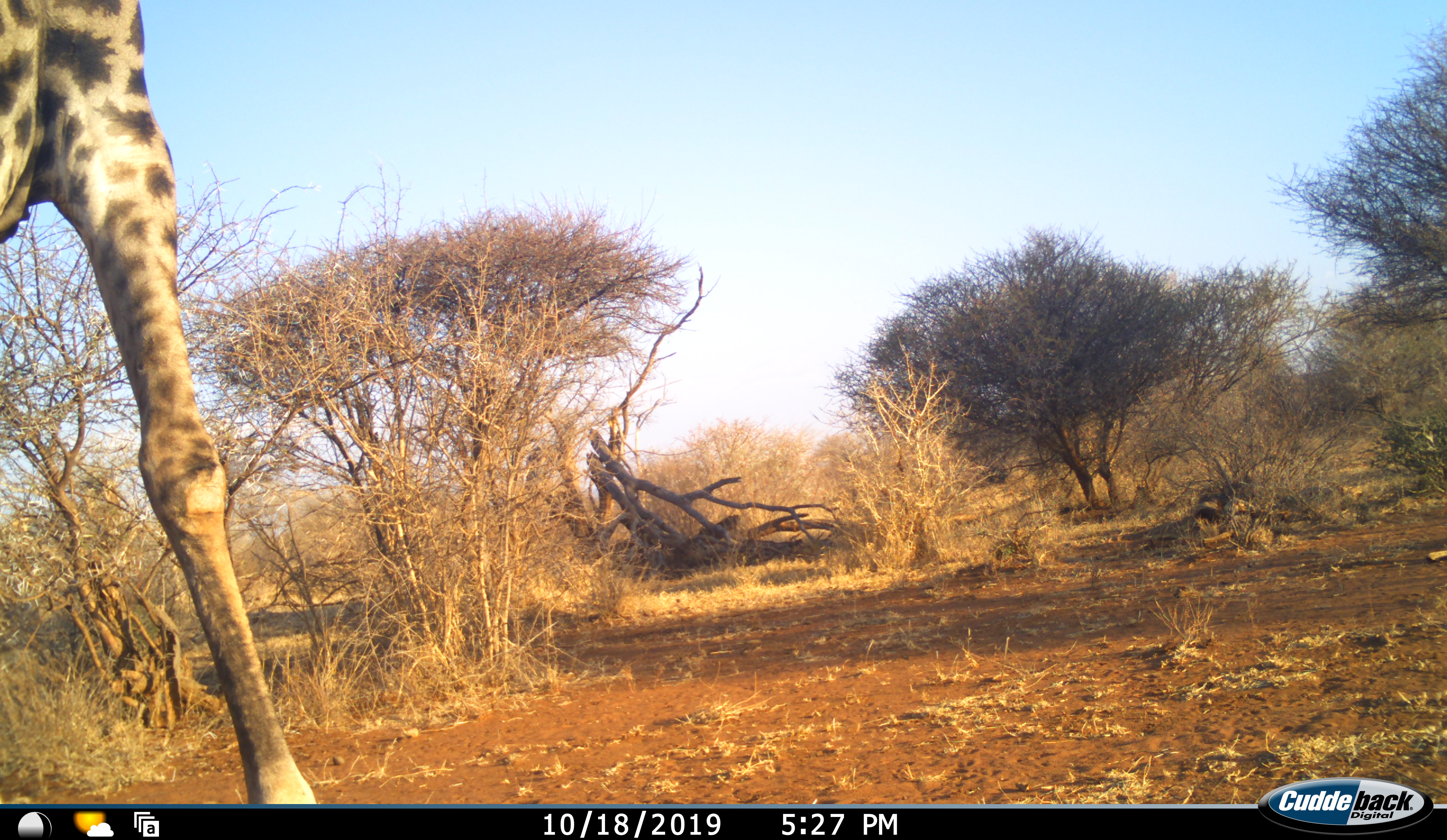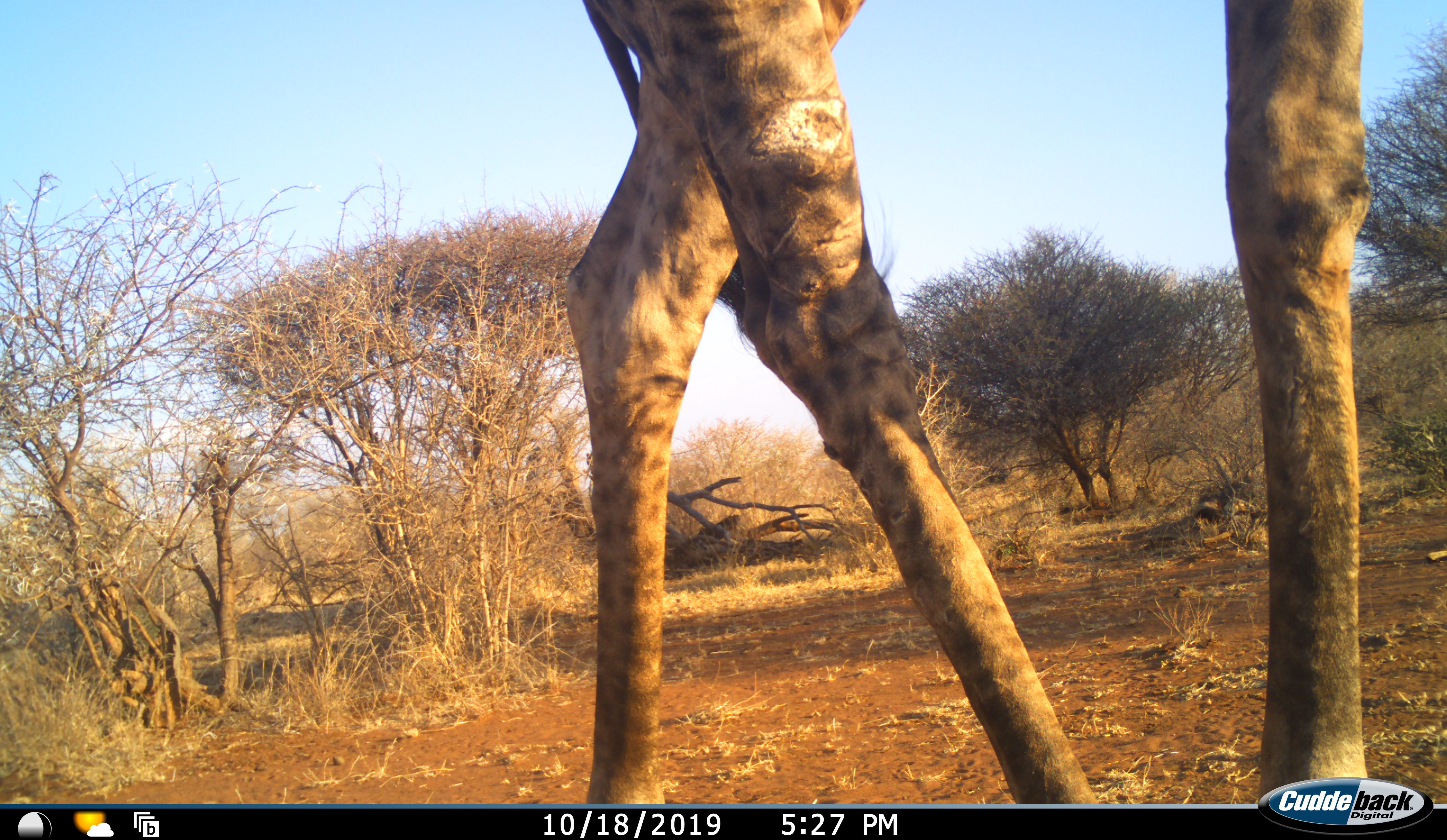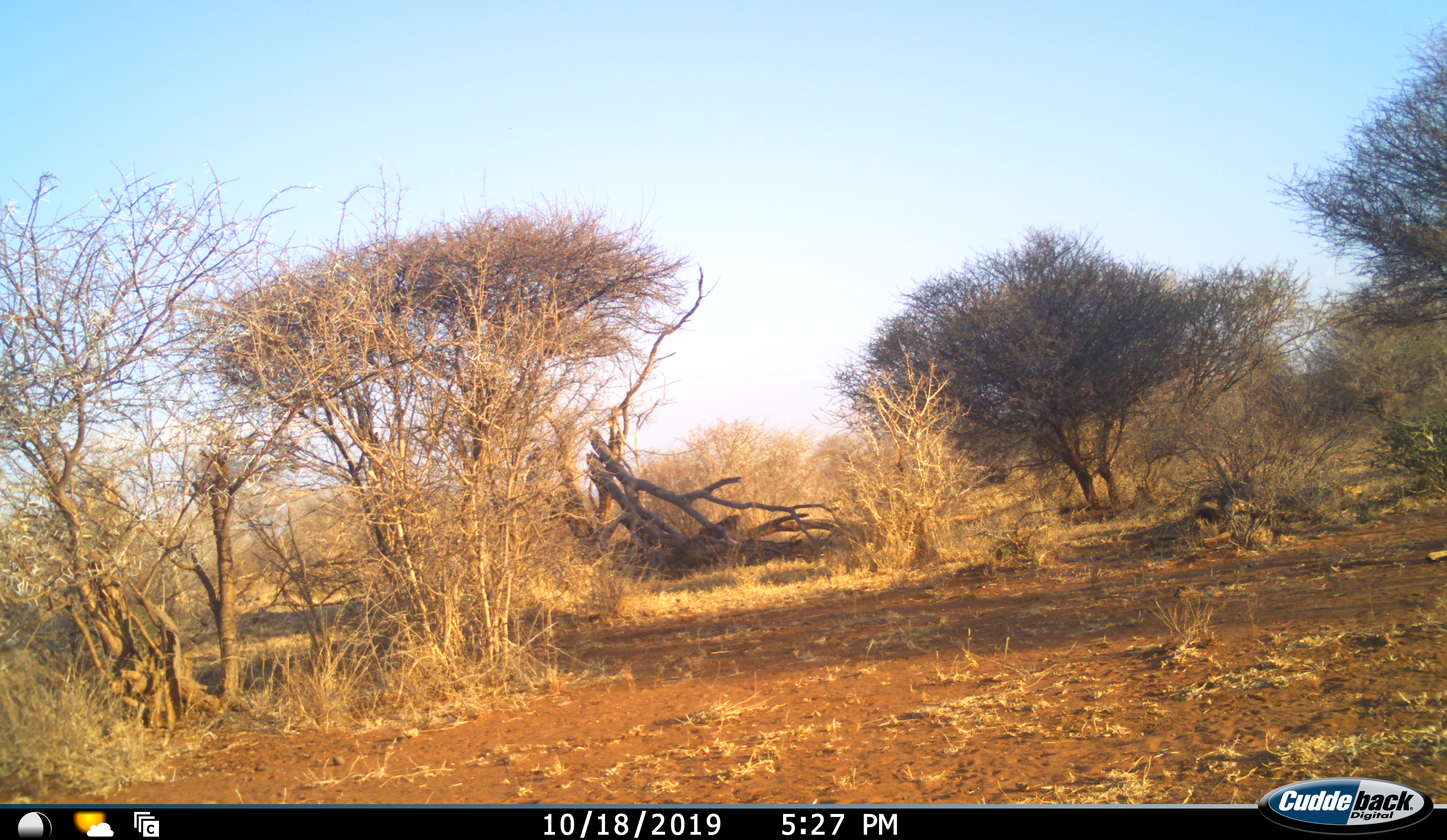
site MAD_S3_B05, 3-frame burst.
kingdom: Animalia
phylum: Chordata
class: Mammalia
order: Artiodactyla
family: Giraffidae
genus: Giraffa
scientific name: Giraffa camelopardalis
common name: giraffe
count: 1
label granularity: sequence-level